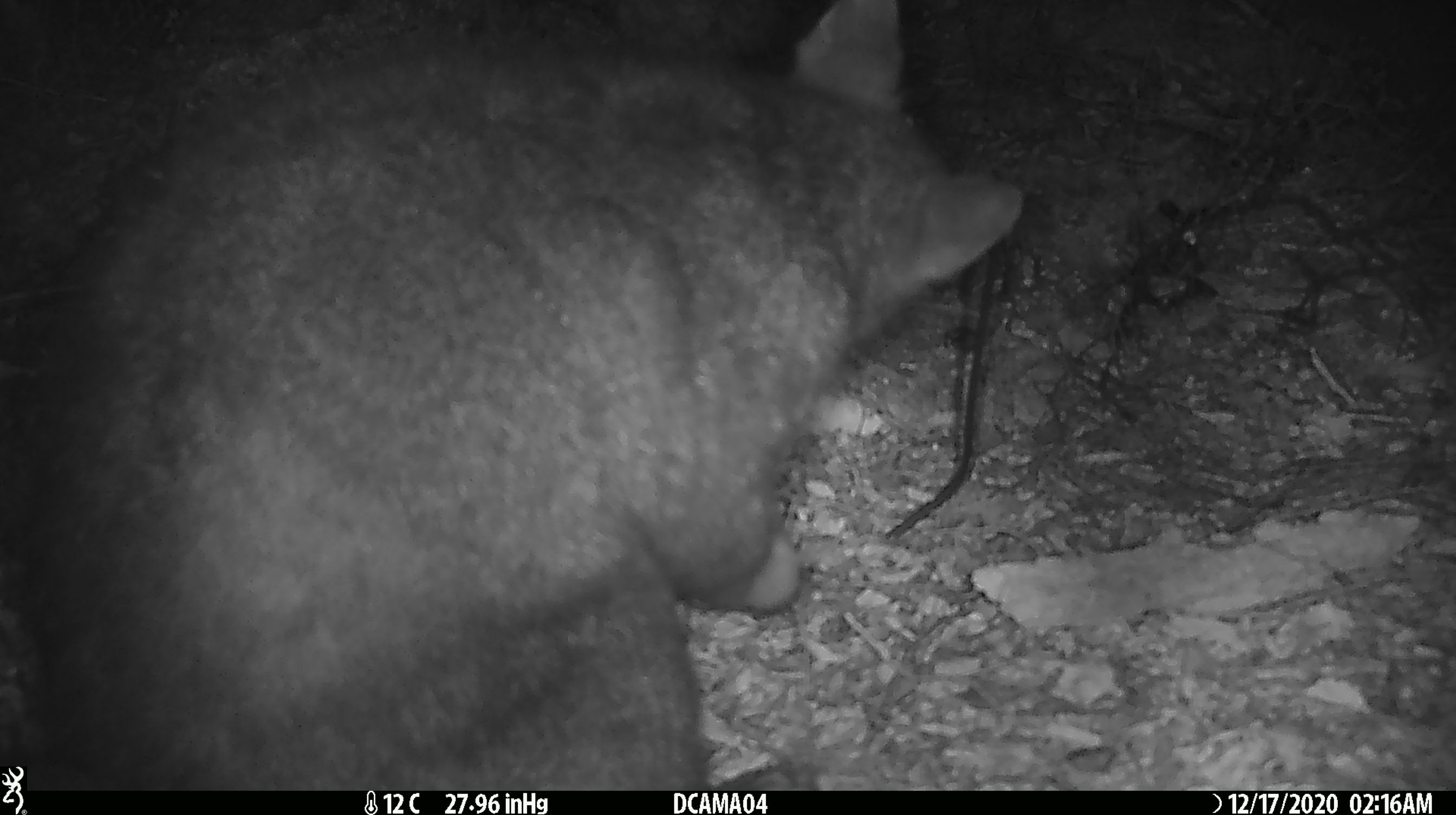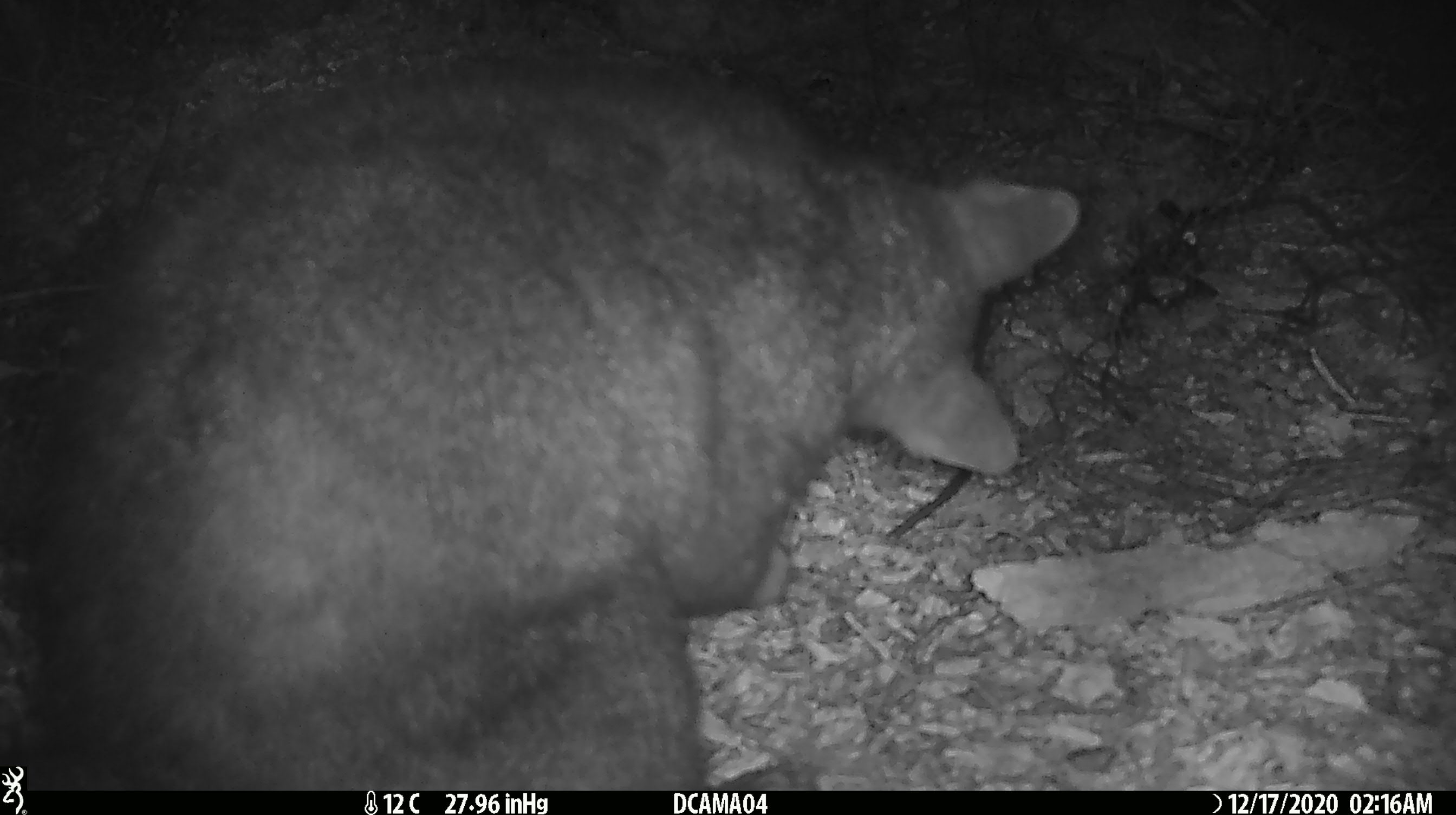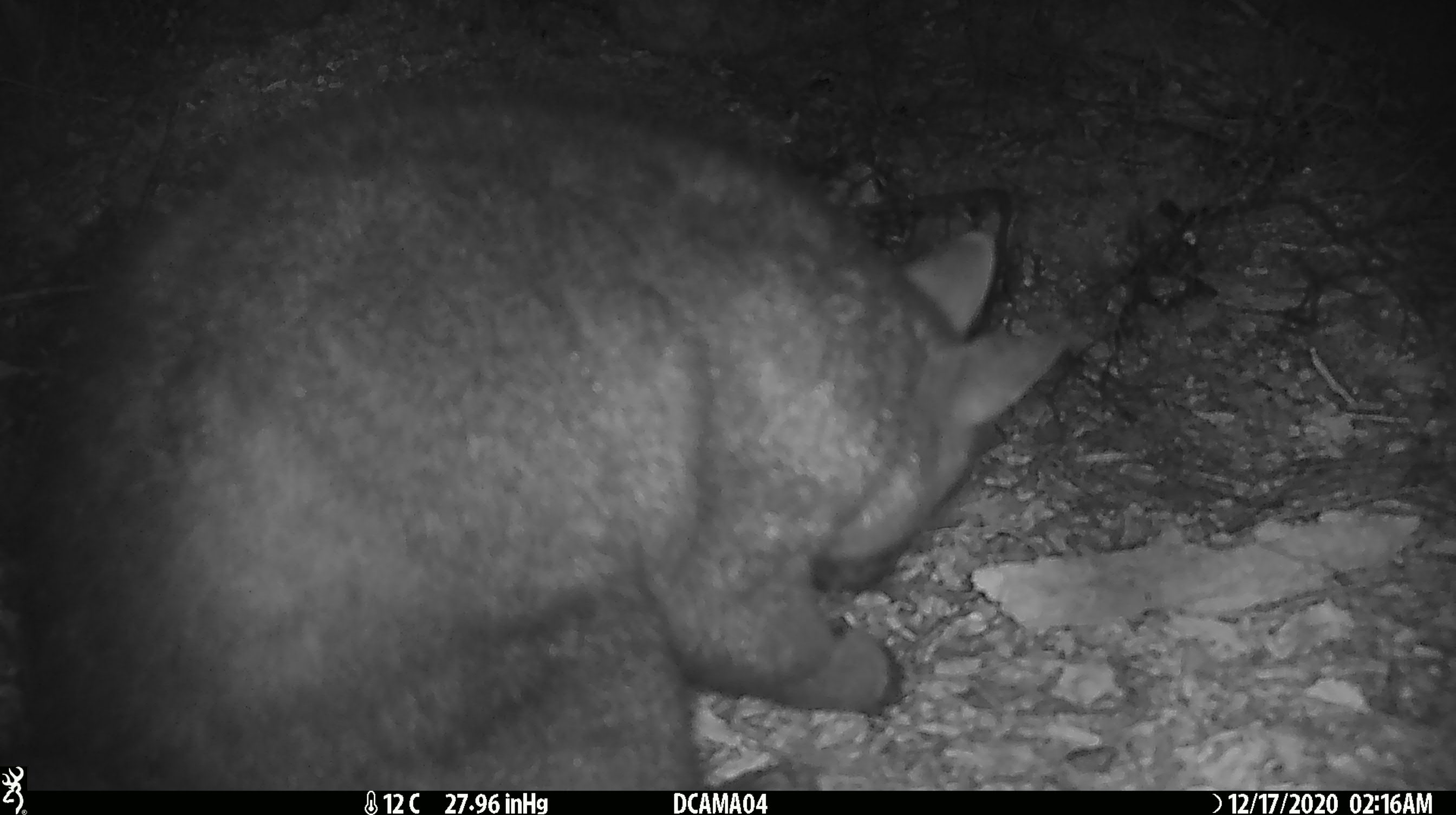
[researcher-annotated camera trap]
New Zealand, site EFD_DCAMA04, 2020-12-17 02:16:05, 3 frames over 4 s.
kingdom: Animalia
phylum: Chordata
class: Mammalia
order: Diprotodontia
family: Phalangeridae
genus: Trichosurus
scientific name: Trichosurus vulpecula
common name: common brushtail possum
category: possum